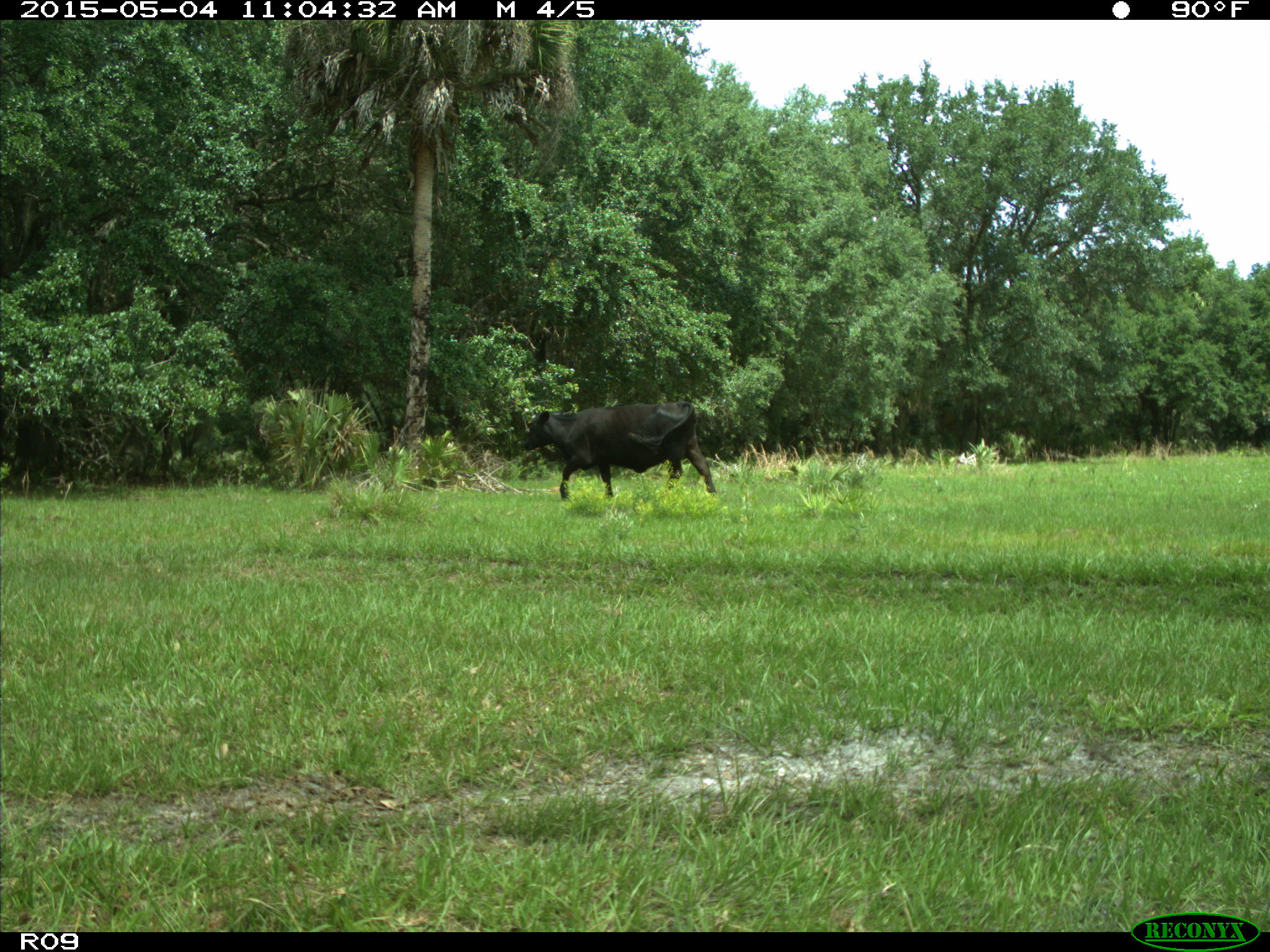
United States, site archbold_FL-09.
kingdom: Animalia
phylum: Chordata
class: Mammalia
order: Artiodactyla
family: Bovidae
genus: Bos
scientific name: Bos taurus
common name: domestic cow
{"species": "Bos taurus (domestic cow)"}